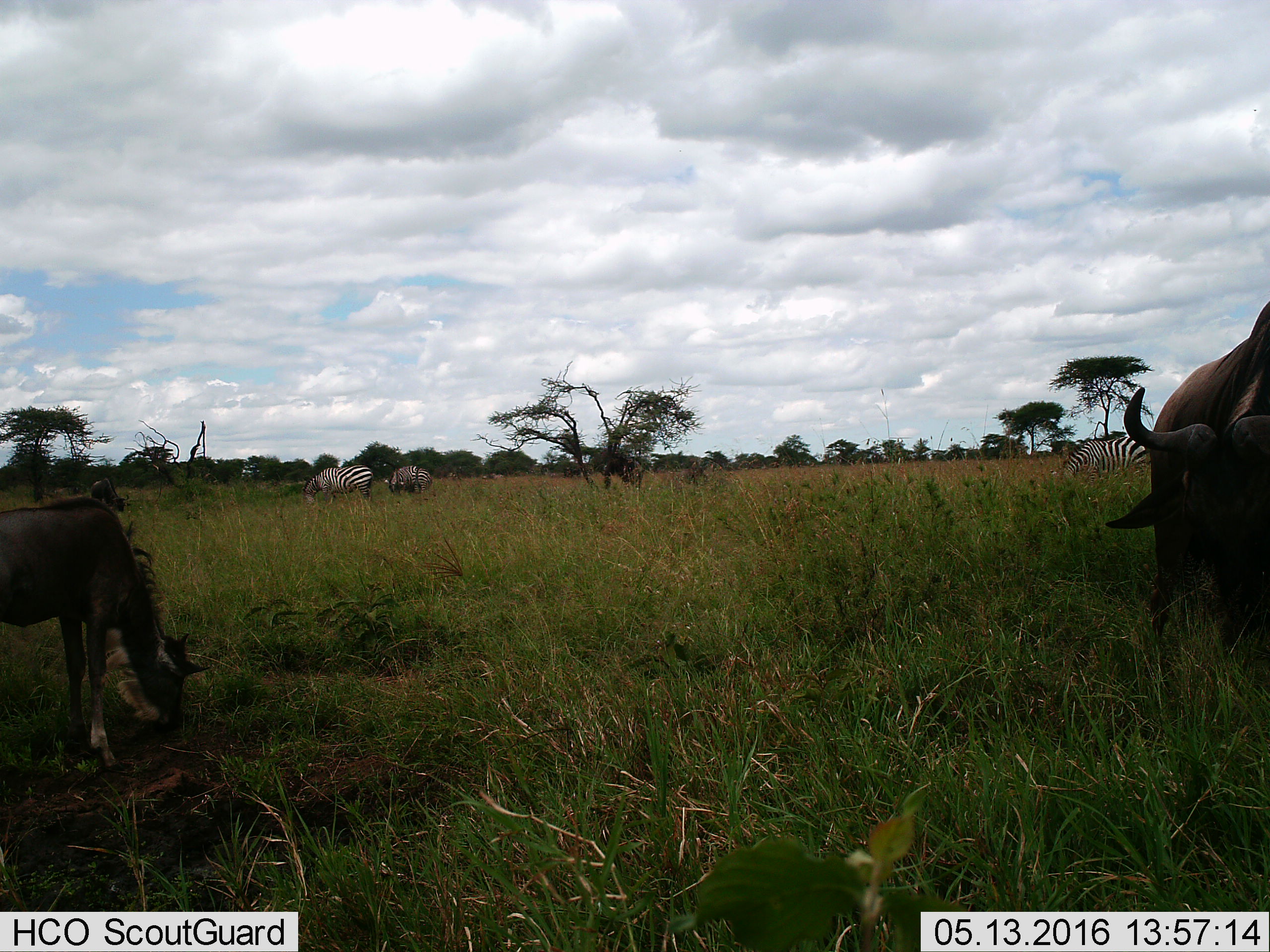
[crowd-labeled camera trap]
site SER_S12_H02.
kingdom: Animalia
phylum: Chordata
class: Mammalia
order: Artiodactyla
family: Bovidae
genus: Connochaetes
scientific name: Connochaetes taurinus taurinus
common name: blue wildebeest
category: wildebeestblue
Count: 4.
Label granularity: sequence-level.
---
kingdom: Animalia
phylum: Chordata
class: Mammalia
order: Perissodactyla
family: Equidae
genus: Equus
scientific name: Equus quagga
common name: plains zebra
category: zebraplains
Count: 3.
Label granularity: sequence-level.